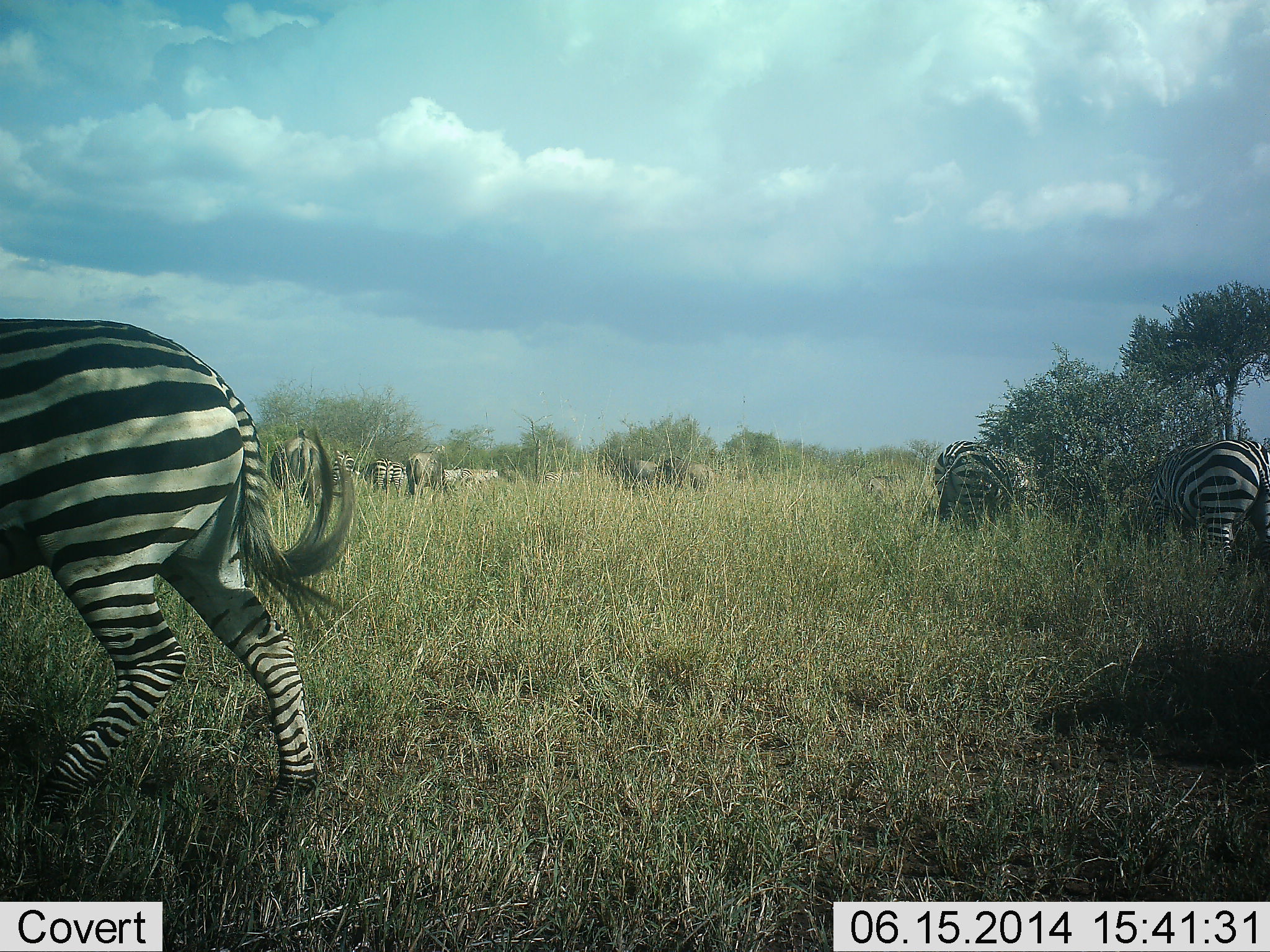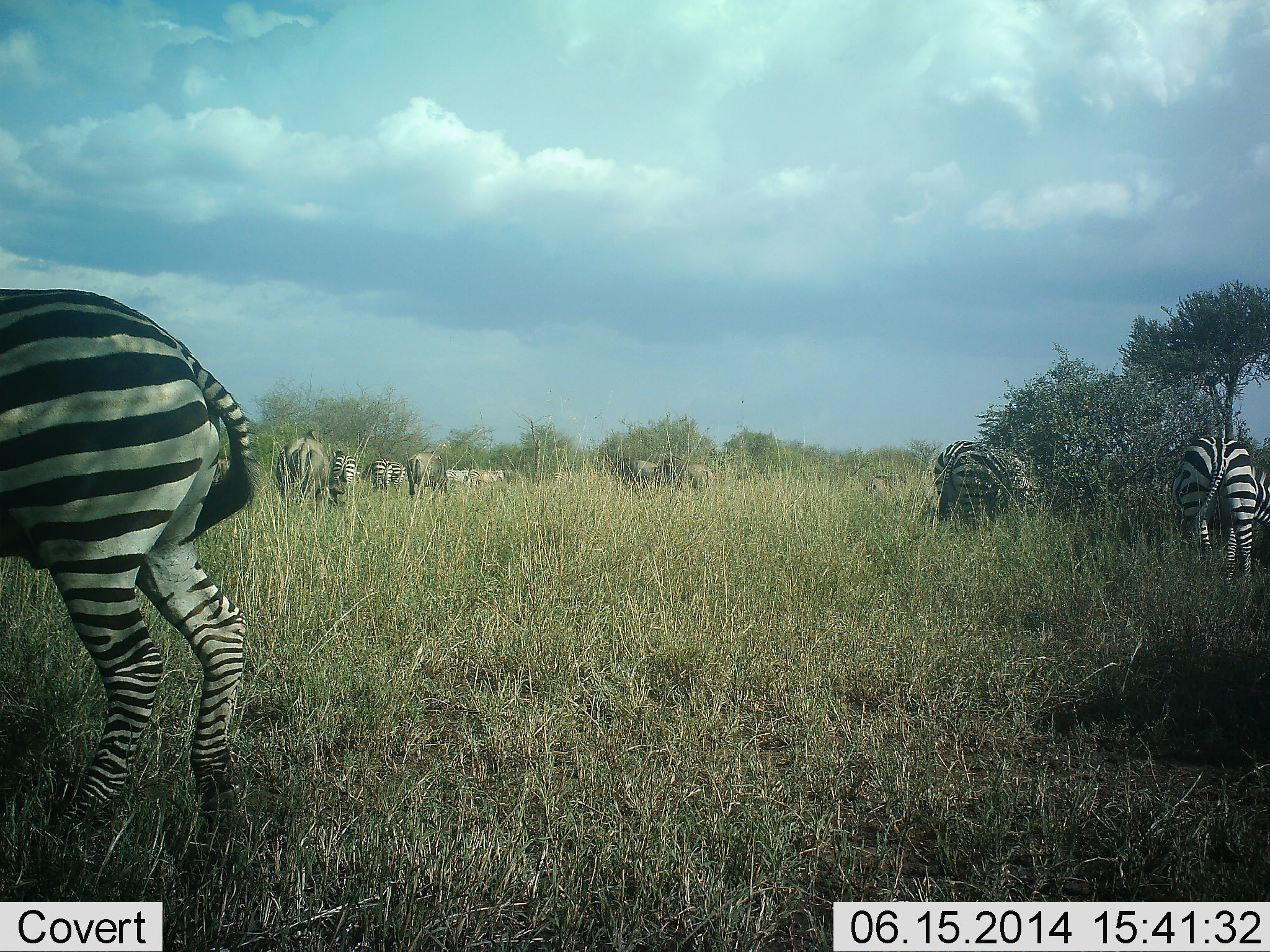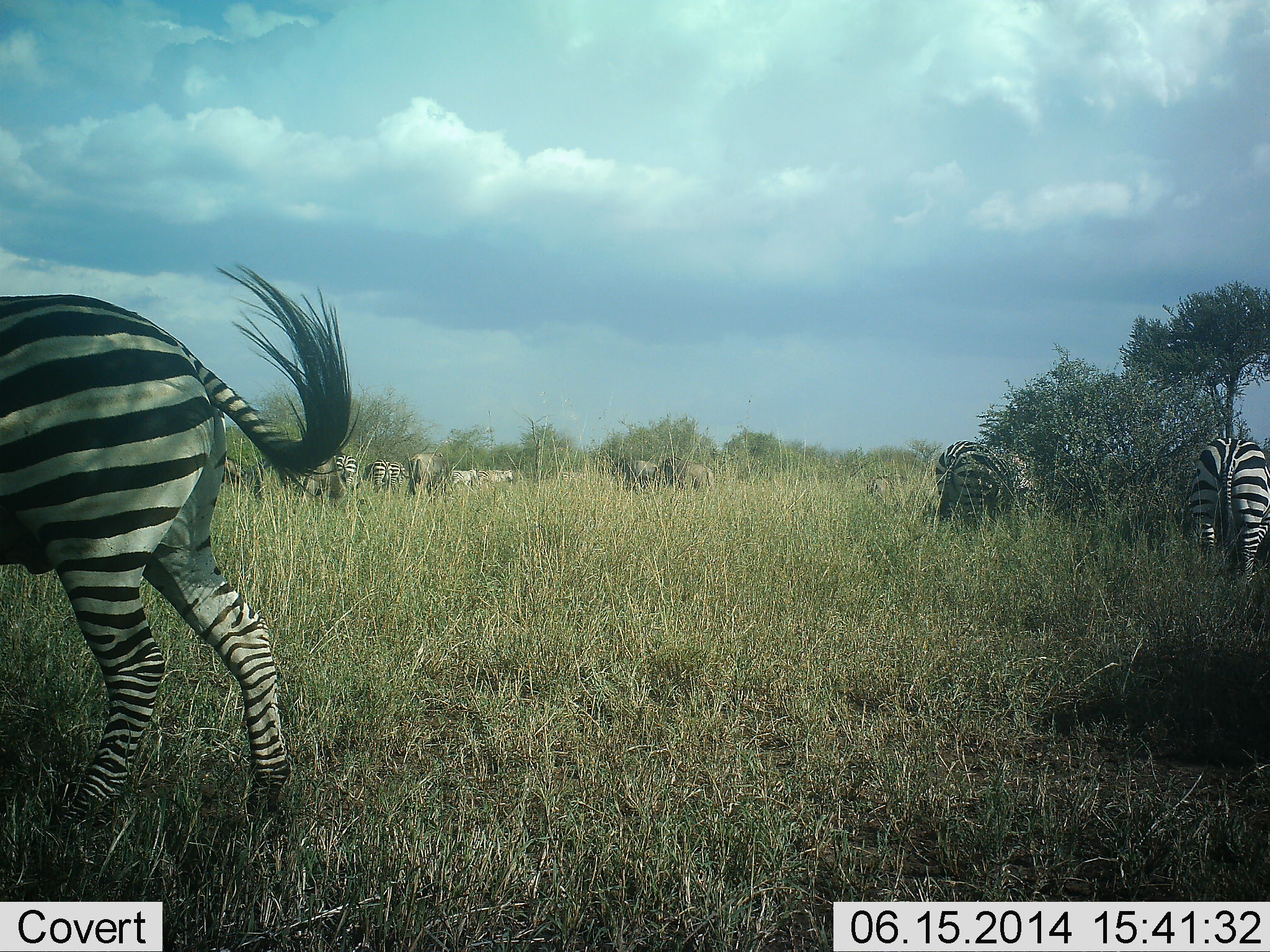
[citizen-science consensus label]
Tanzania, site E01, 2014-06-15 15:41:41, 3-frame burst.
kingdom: Animalia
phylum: Chordata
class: Mammalia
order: Perissodactyla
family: Equidae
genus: Equus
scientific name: Equus quagga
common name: plains zebra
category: zebra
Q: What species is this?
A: Zebra (plains zebra) (Equus quagga).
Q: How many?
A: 11-50.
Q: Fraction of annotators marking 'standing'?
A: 56%.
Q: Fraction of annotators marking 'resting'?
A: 6%.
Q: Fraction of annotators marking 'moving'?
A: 25%.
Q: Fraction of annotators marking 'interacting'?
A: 0%.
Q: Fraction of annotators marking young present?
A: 0%.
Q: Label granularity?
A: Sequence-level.